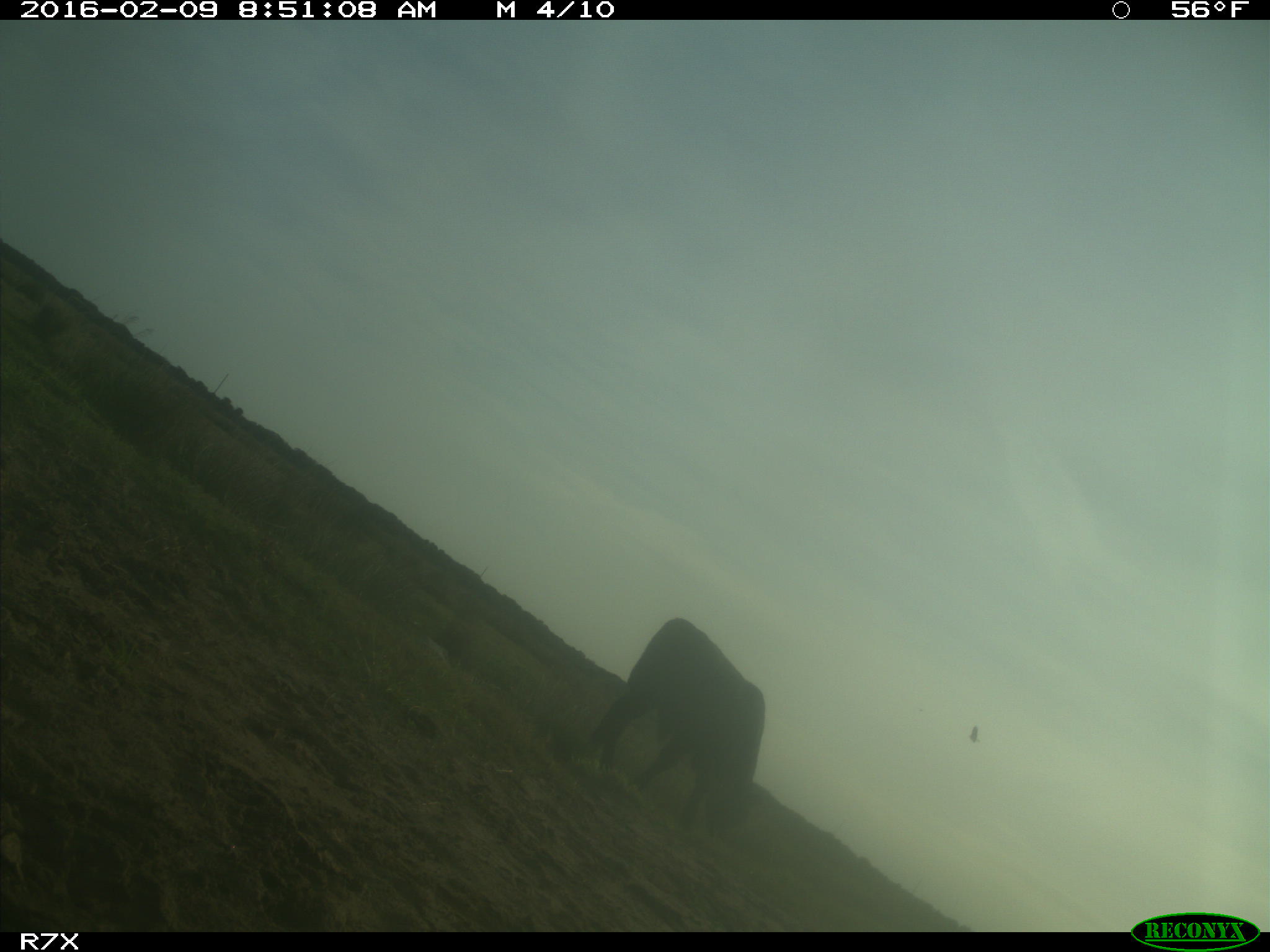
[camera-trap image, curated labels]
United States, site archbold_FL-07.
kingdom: Animalia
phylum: Chordata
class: Mammalia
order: Artiodactyla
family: Bovidae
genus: Bos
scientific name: Bos taurus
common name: domestic cow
Bos taurus (domestic cow).